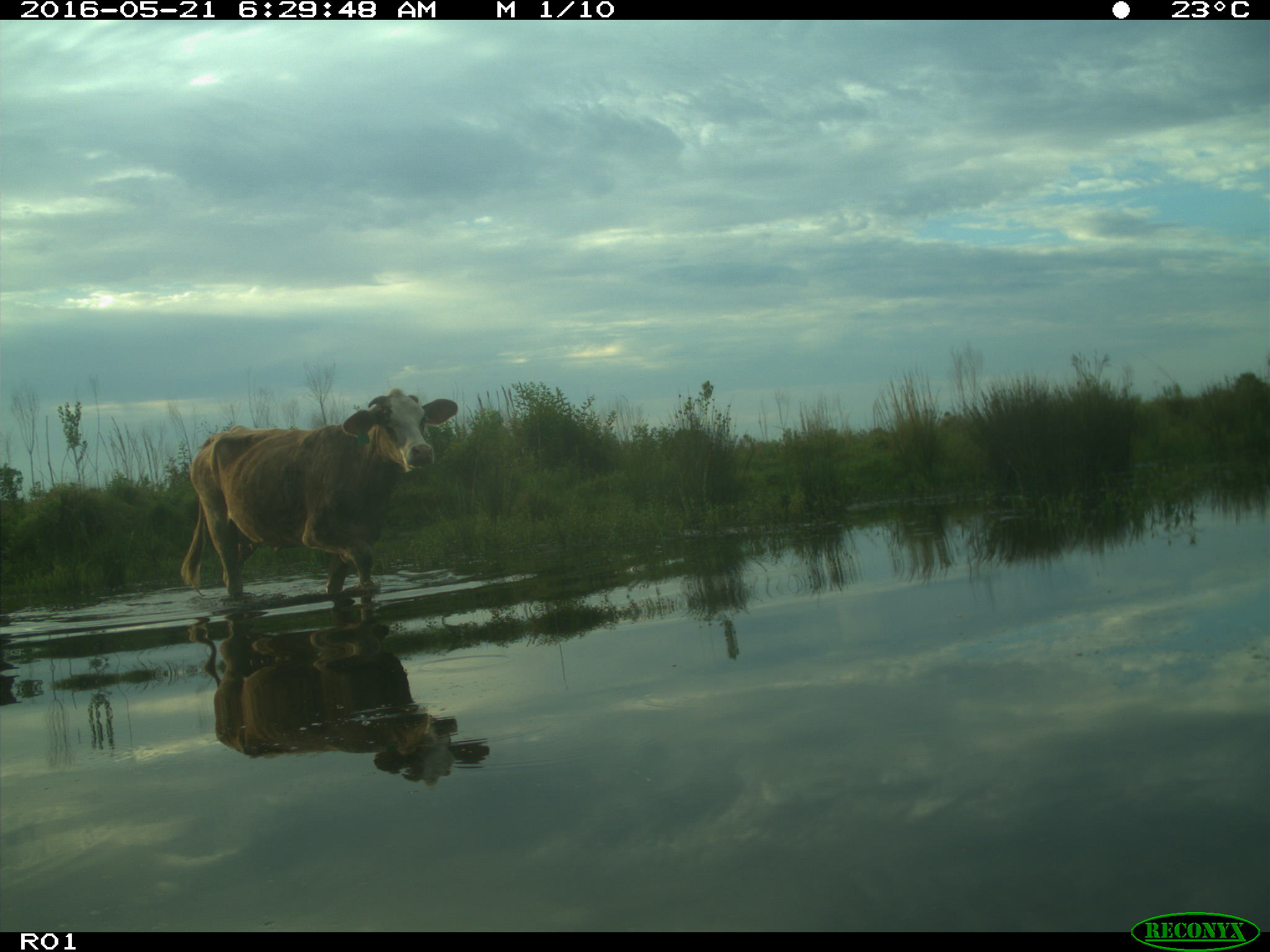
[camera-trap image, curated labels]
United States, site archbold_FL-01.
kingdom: Animalia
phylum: Chordata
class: Mammalia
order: Artiodactyla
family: Bovidae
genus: Bos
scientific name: Bos taurus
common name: domestic cow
Bos taurus (domestic cow).